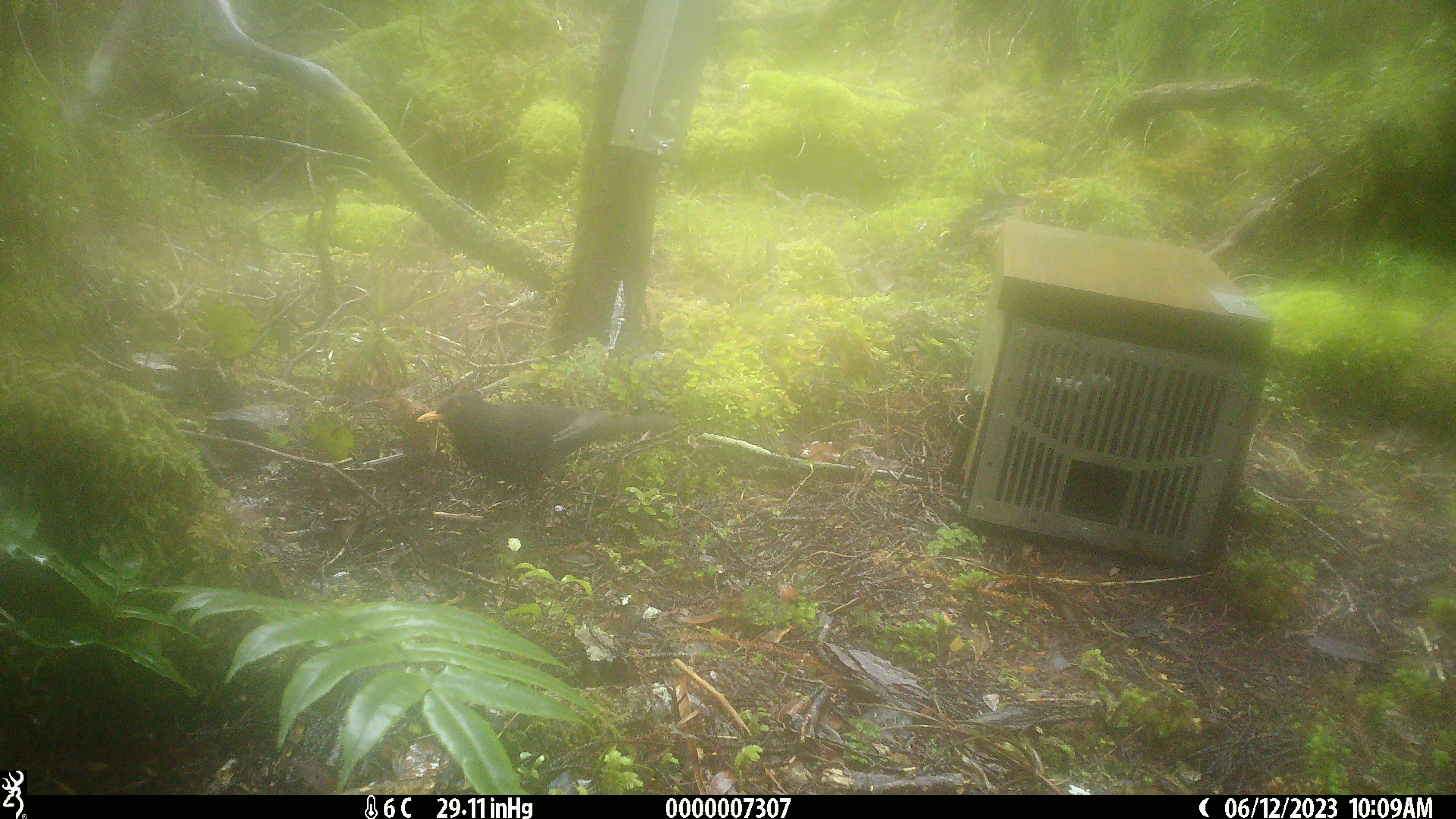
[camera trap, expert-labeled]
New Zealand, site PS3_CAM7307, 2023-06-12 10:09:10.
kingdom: Animalia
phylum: Chordata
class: Aves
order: Passeriformes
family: Turdidae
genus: Turdus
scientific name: Turdus merula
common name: eurasian blackbird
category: blackbird